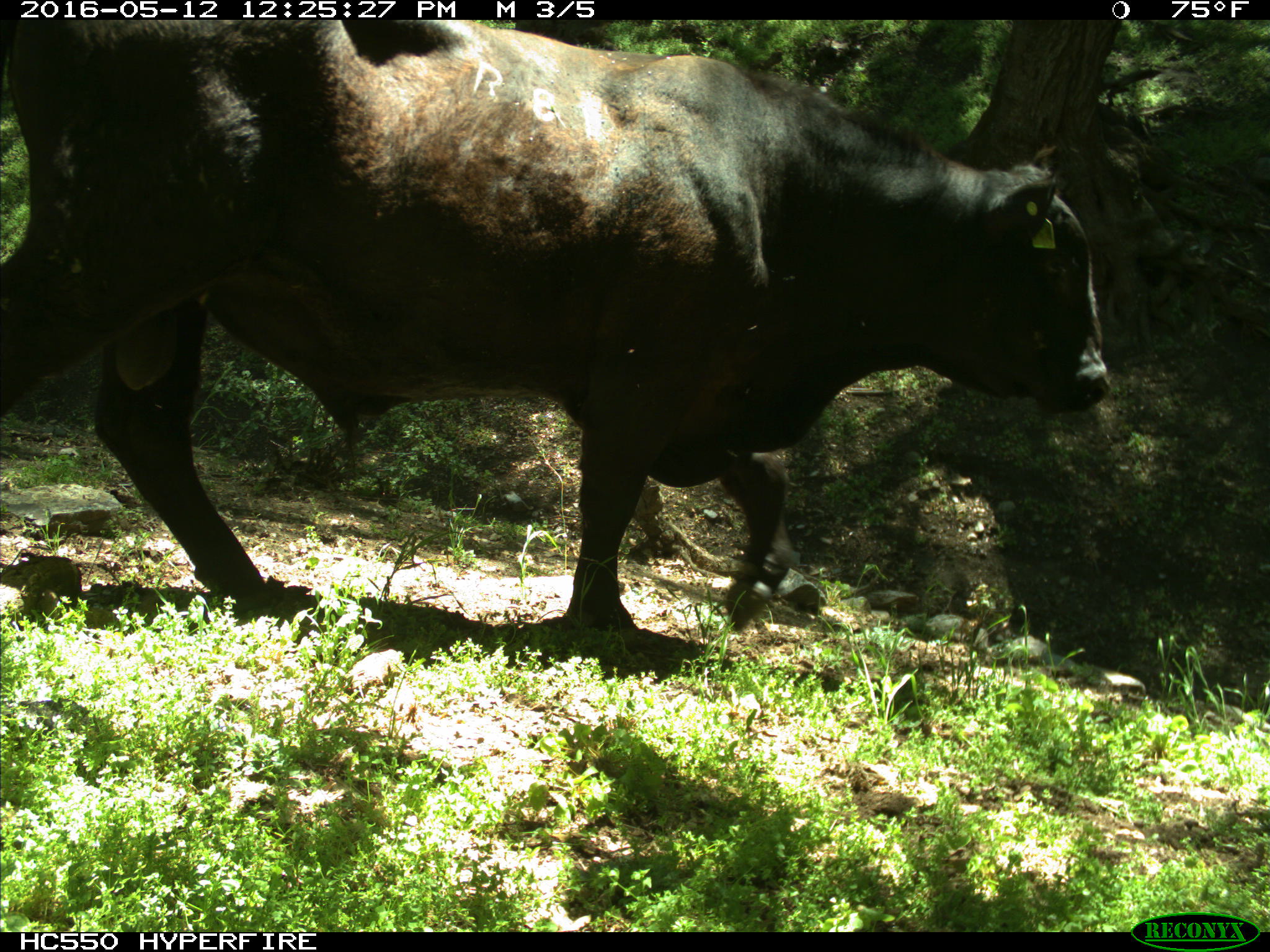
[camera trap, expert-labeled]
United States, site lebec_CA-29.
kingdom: Animalia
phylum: Chordata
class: Mammalia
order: Artiodactyla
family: Bovidae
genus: Bos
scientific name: Bos taurus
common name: domestic cow